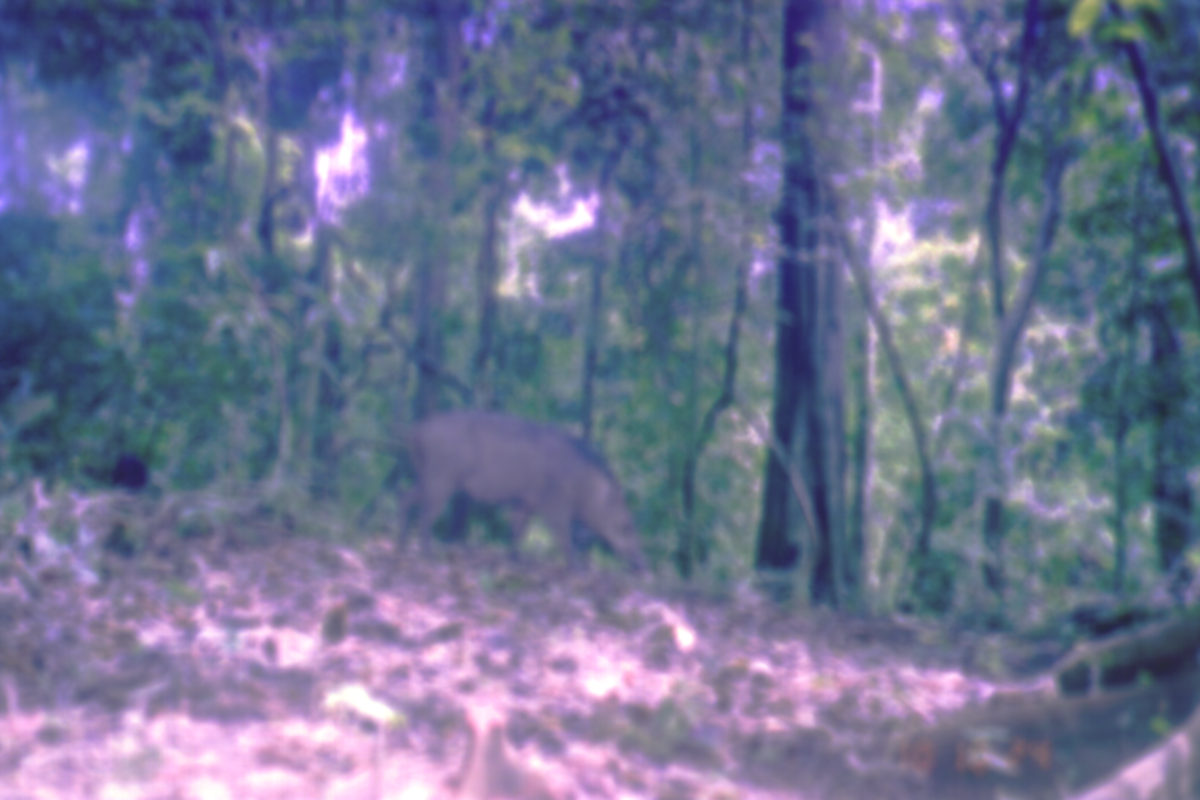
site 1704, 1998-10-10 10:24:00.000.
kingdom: Animalia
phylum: Chordata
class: Mammalia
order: Artiodactyla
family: Suidae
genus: Sus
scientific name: Sus scrofa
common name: wild boar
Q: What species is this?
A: Sus scrofa (wild boar).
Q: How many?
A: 1.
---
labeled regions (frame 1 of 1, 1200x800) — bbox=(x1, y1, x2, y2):
sus scrofa: bbox=(384, 406, 649, 578)